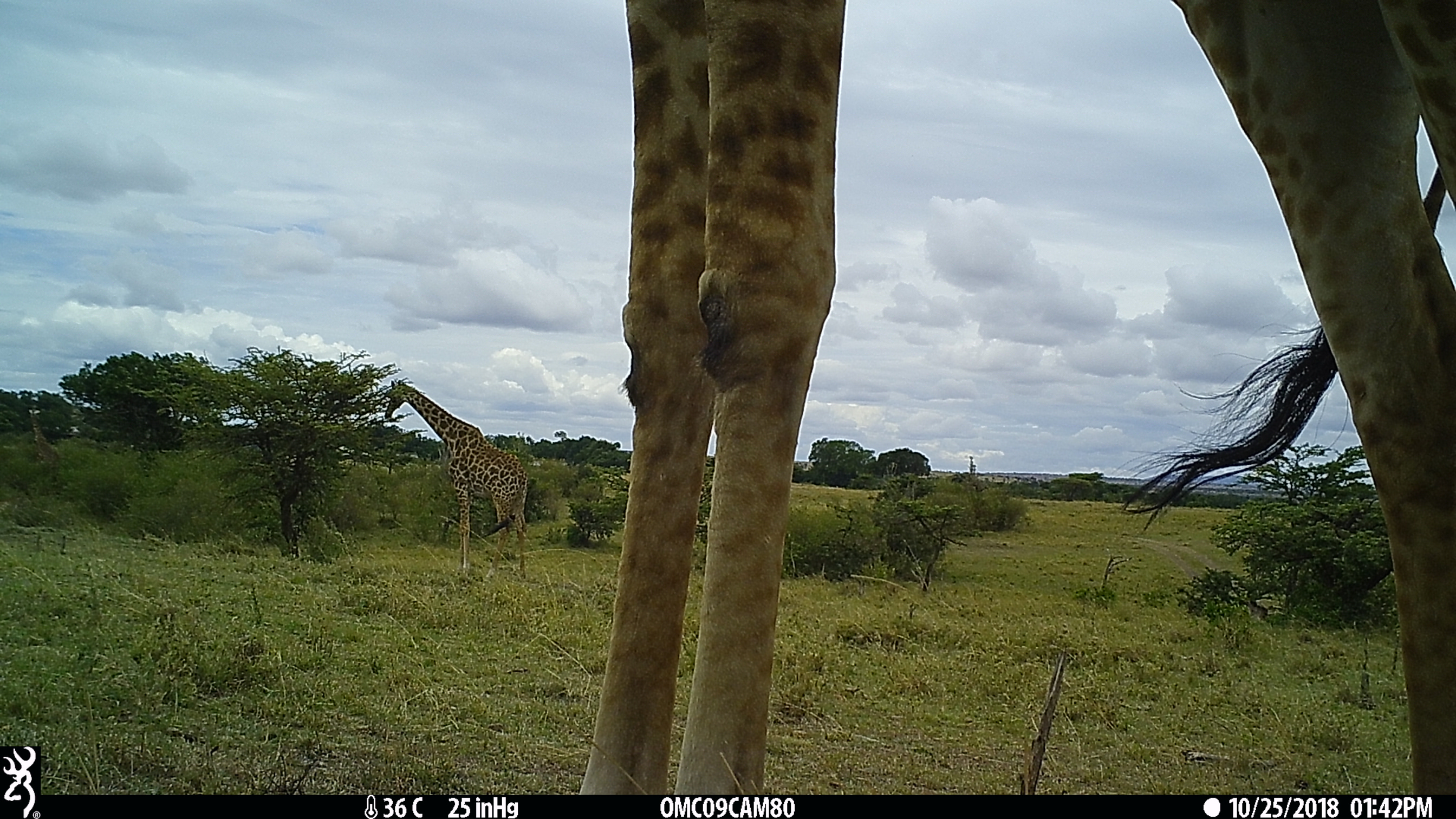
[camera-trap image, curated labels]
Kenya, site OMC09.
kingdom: Animalia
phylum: Chordata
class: Mammalia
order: Artiodactyla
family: Giraffidae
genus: Giraffa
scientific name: Giraffa camelopardalis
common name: northern giraffe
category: giraffe